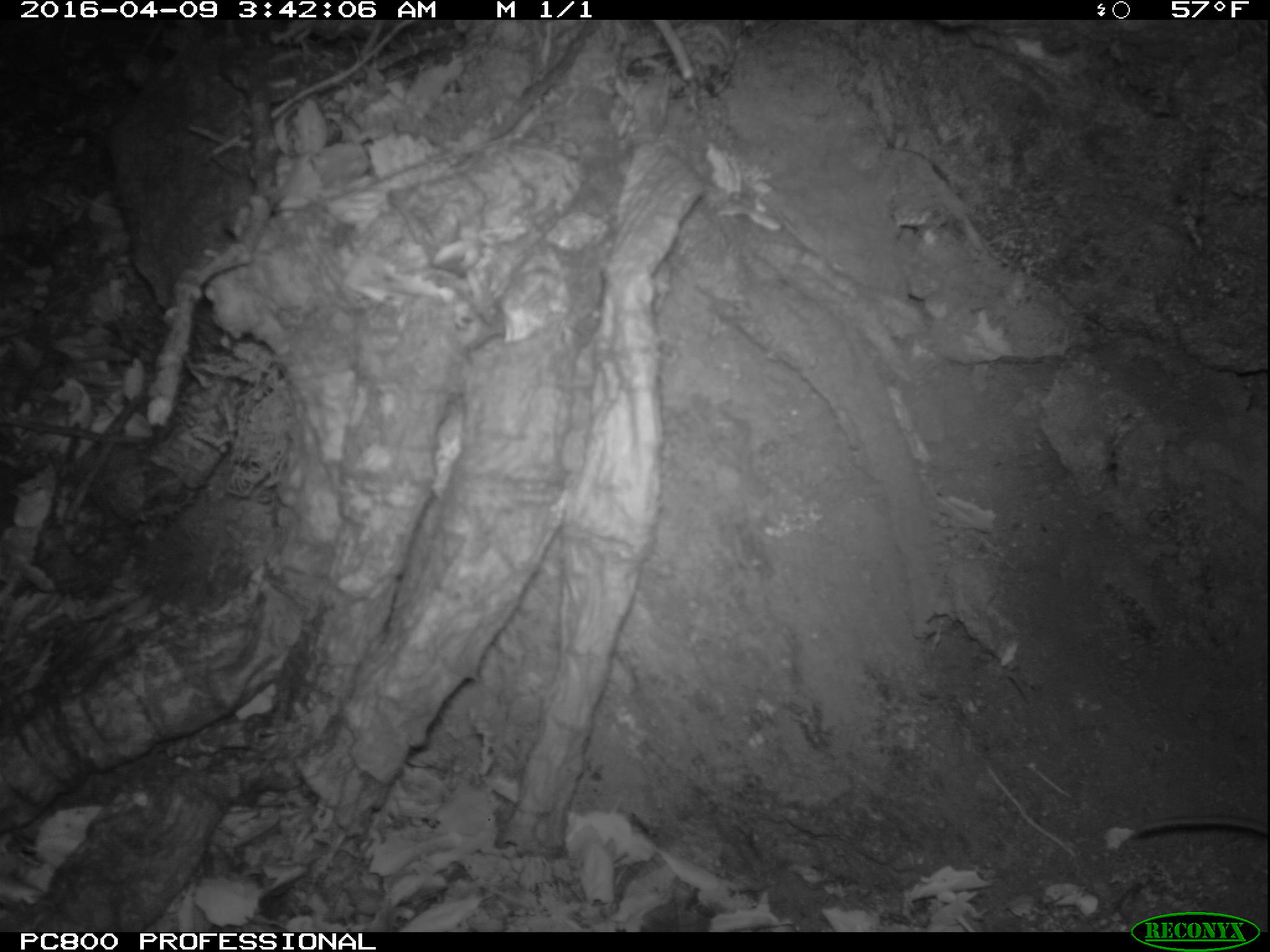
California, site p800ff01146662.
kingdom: Animalia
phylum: Chordata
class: Mammalia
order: Rodentia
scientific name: Rodentia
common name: rodent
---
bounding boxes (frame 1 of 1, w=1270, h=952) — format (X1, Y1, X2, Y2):
rodent: (1124, 802, 1269, 839)